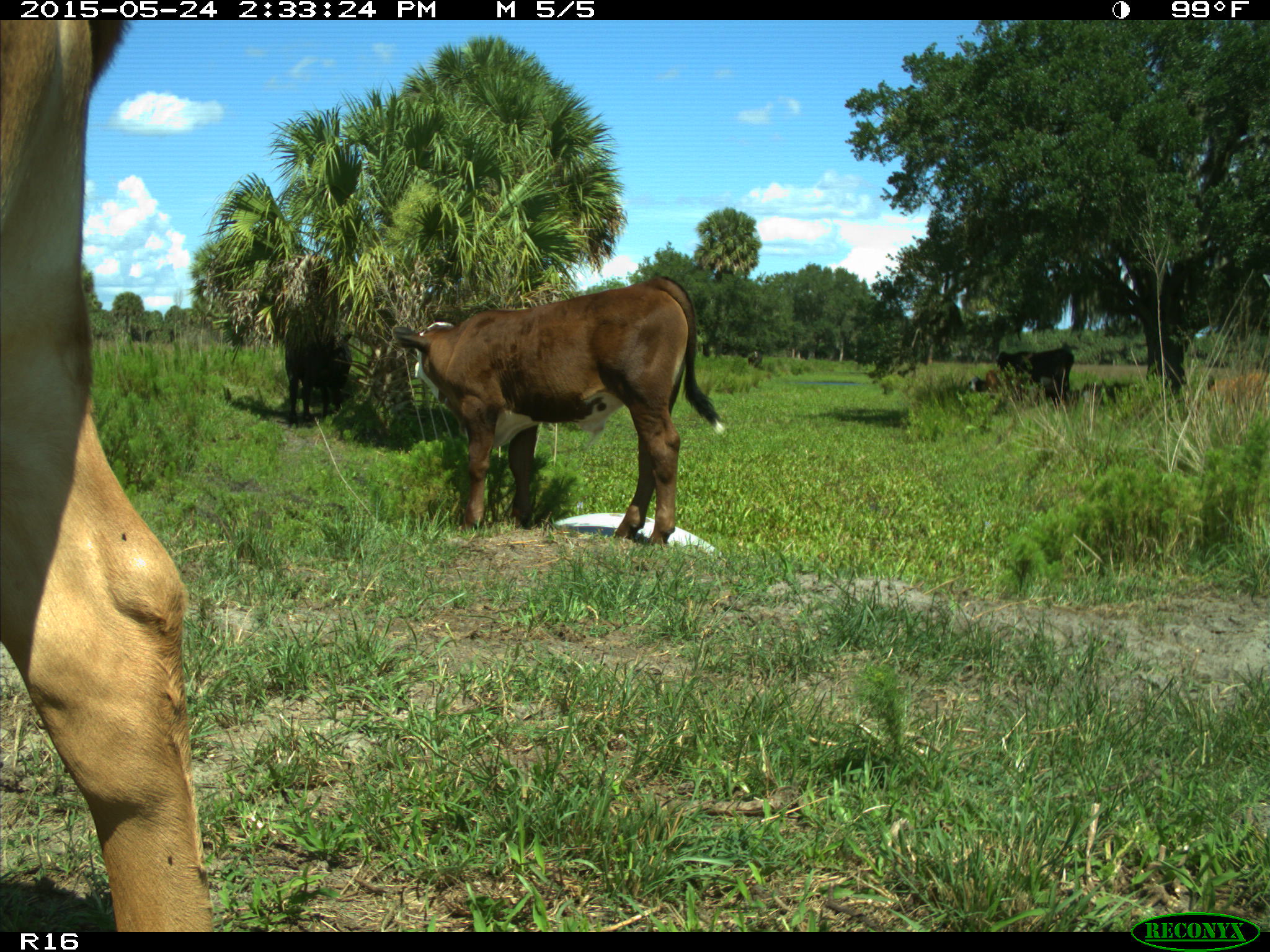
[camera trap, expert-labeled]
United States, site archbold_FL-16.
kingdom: Animalia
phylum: Chordata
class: Mammalia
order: Artiodactyla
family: Bovidae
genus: Bos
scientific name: Bos taurus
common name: domestic cow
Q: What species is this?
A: Bos taurus (domestic cow).